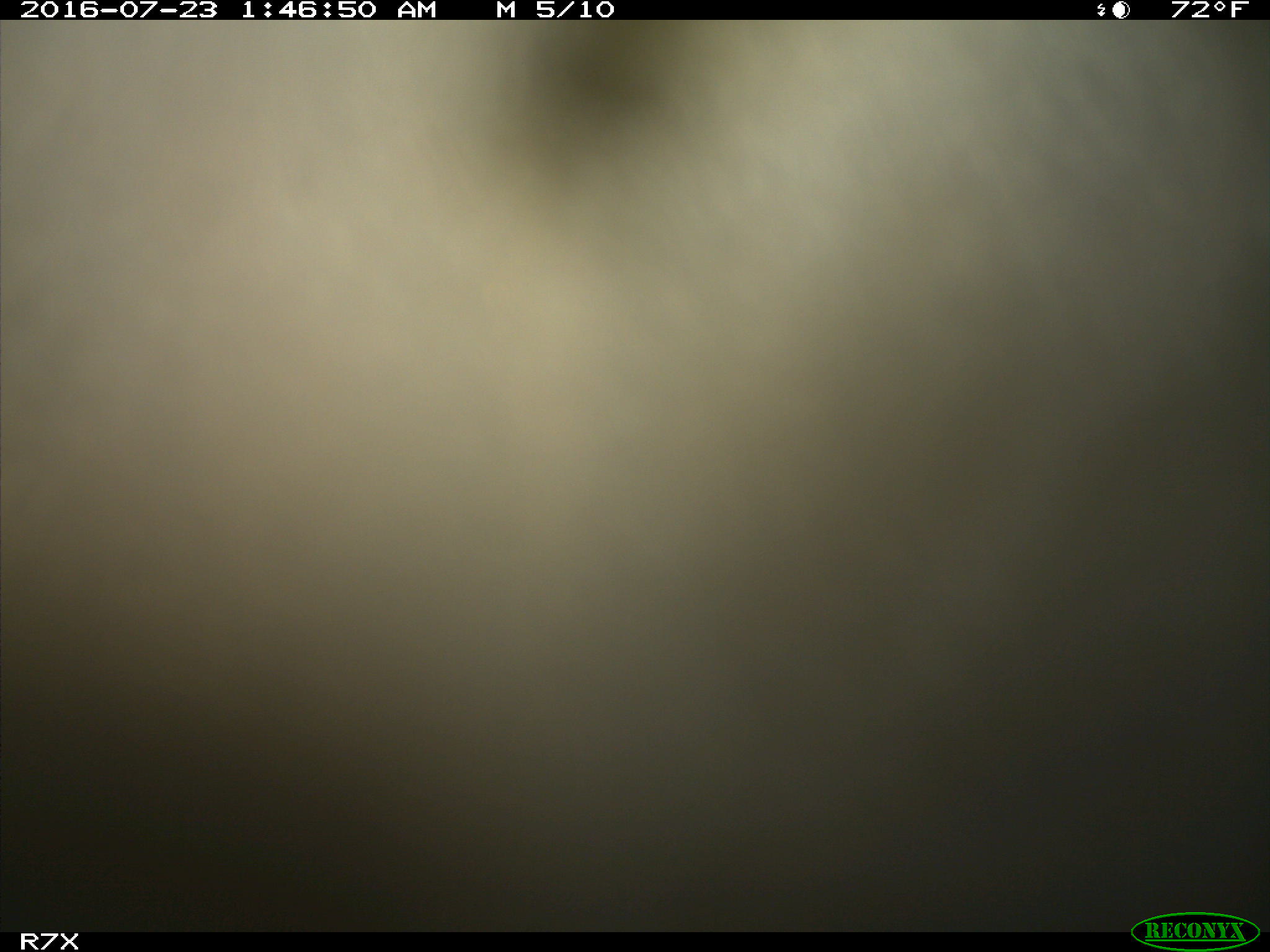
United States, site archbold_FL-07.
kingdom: Animalia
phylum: Chordata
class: Mammalia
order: Artiodactyla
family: Bovidae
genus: Bos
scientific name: Bos taurus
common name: domestic cow